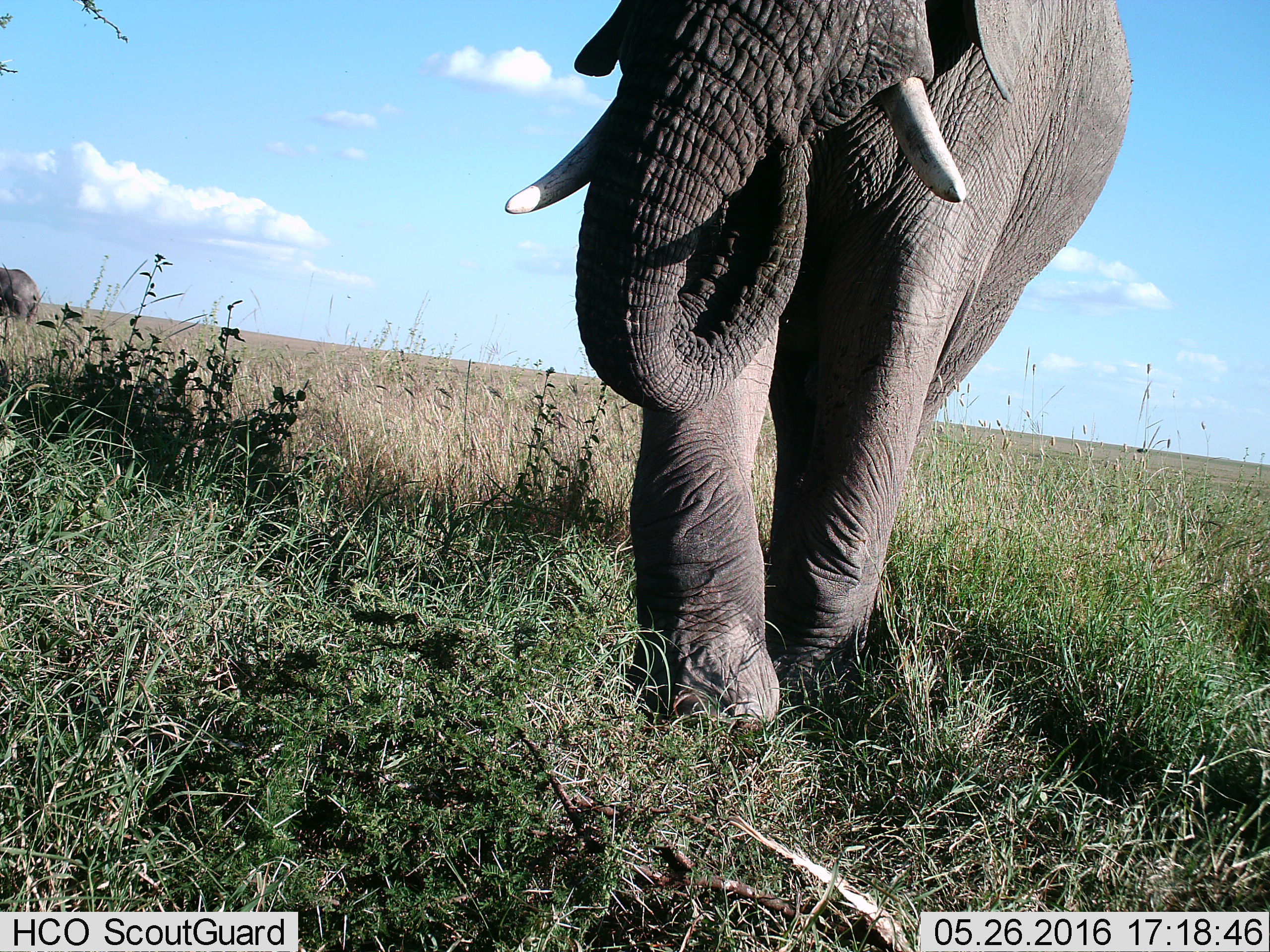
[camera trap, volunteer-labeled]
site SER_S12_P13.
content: unidentified animal